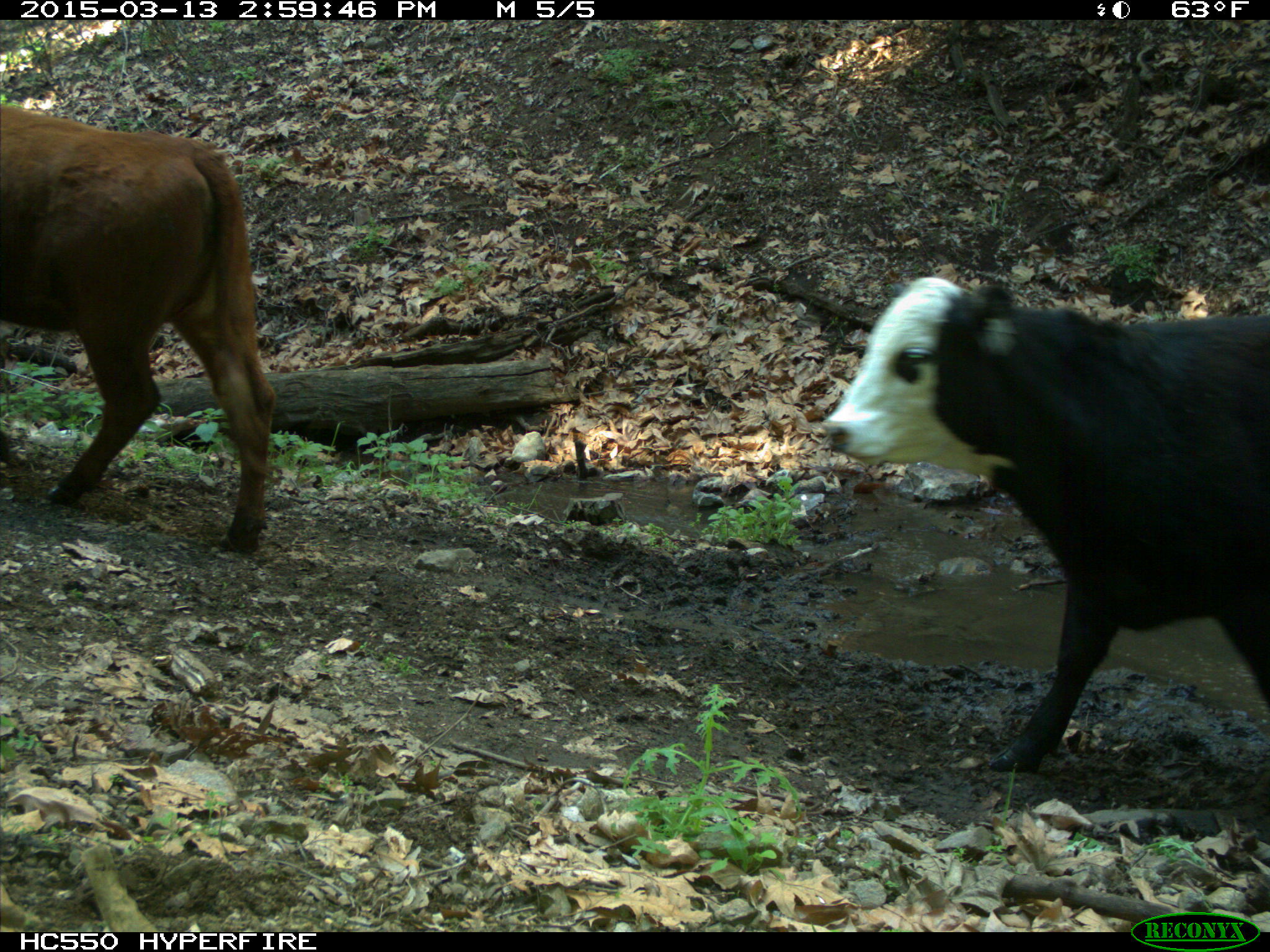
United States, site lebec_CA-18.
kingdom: Animalia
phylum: Chordata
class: Mammalia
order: Artiodactyla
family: Bovidae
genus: Bos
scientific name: Bos taurus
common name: domestic cow